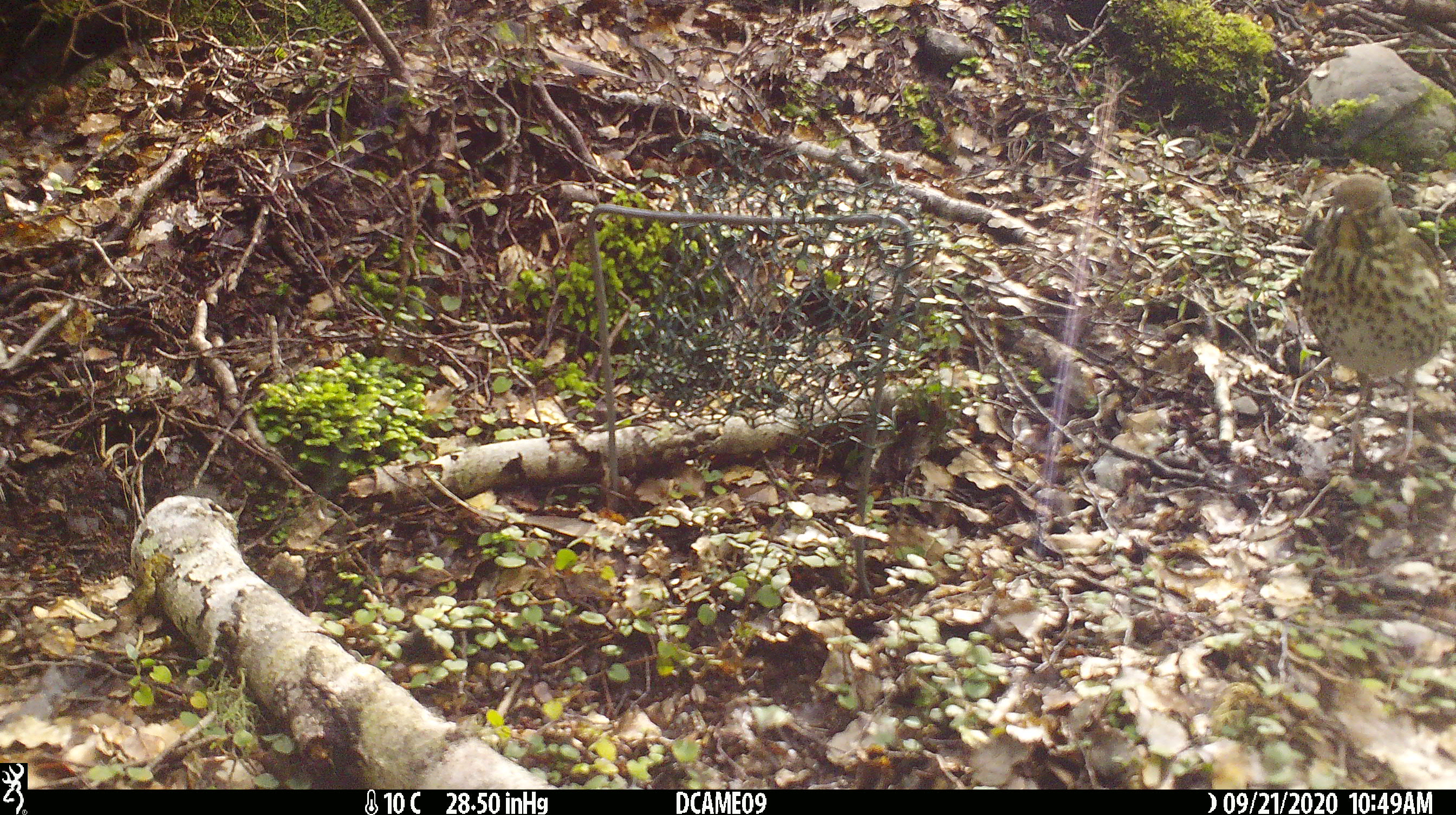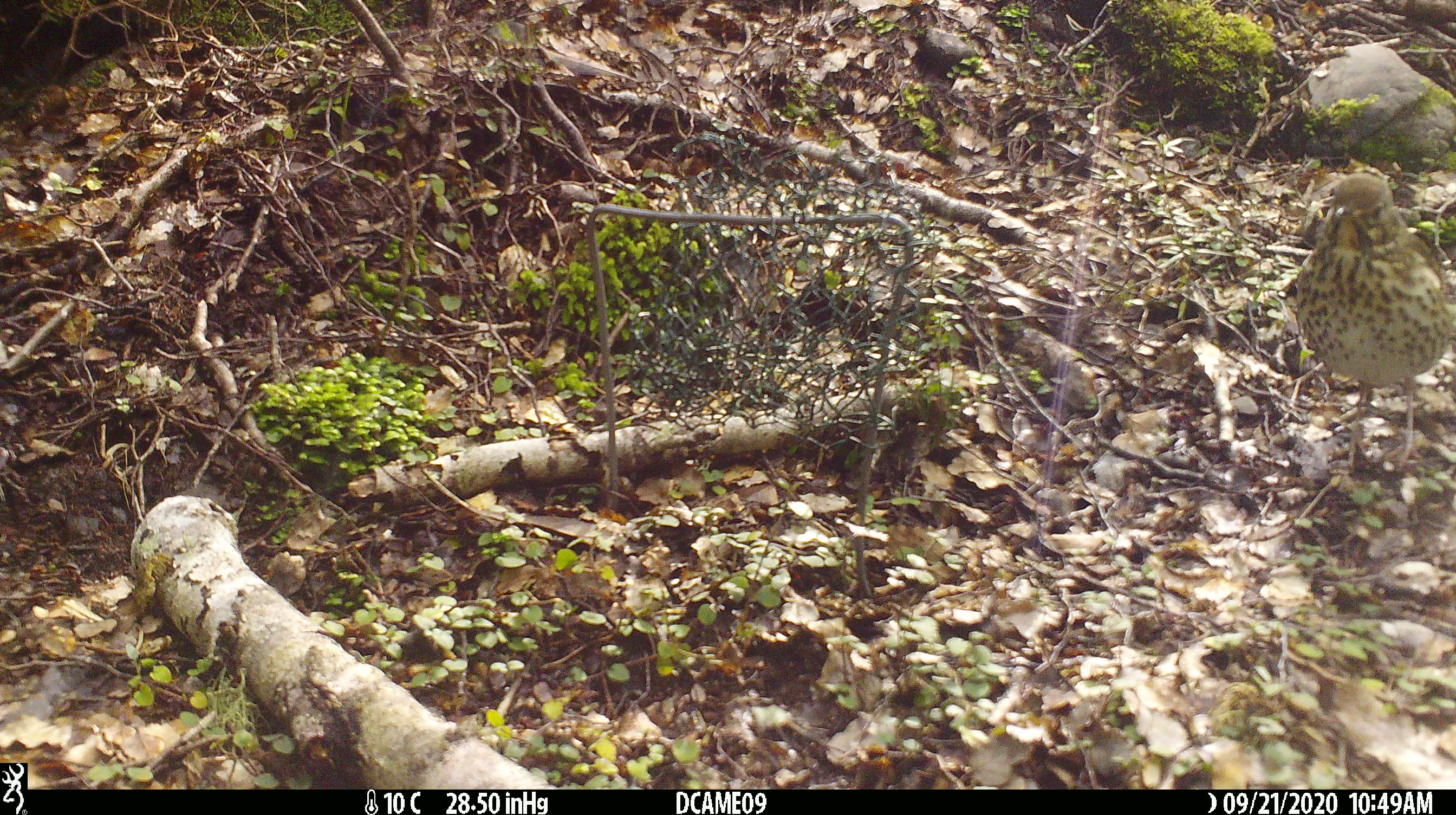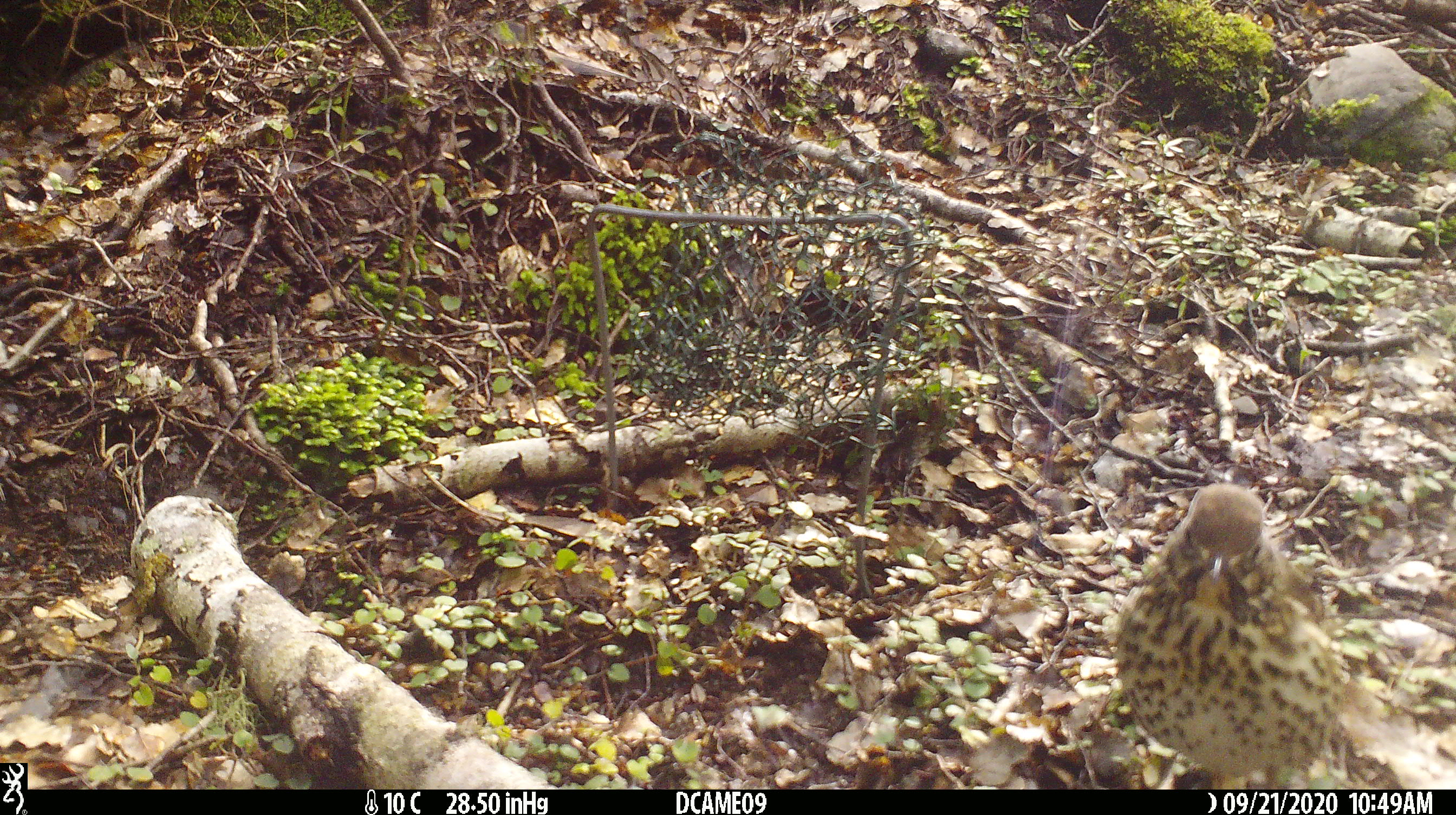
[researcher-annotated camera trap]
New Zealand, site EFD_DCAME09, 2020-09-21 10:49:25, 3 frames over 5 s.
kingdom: Animalia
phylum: Chordata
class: Aves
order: Passeriformes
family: Turdidae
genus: Turdus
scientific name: Turdus philomelos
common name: song thrush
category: thrush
Thrush (song thrush) (Turdus philomelos).